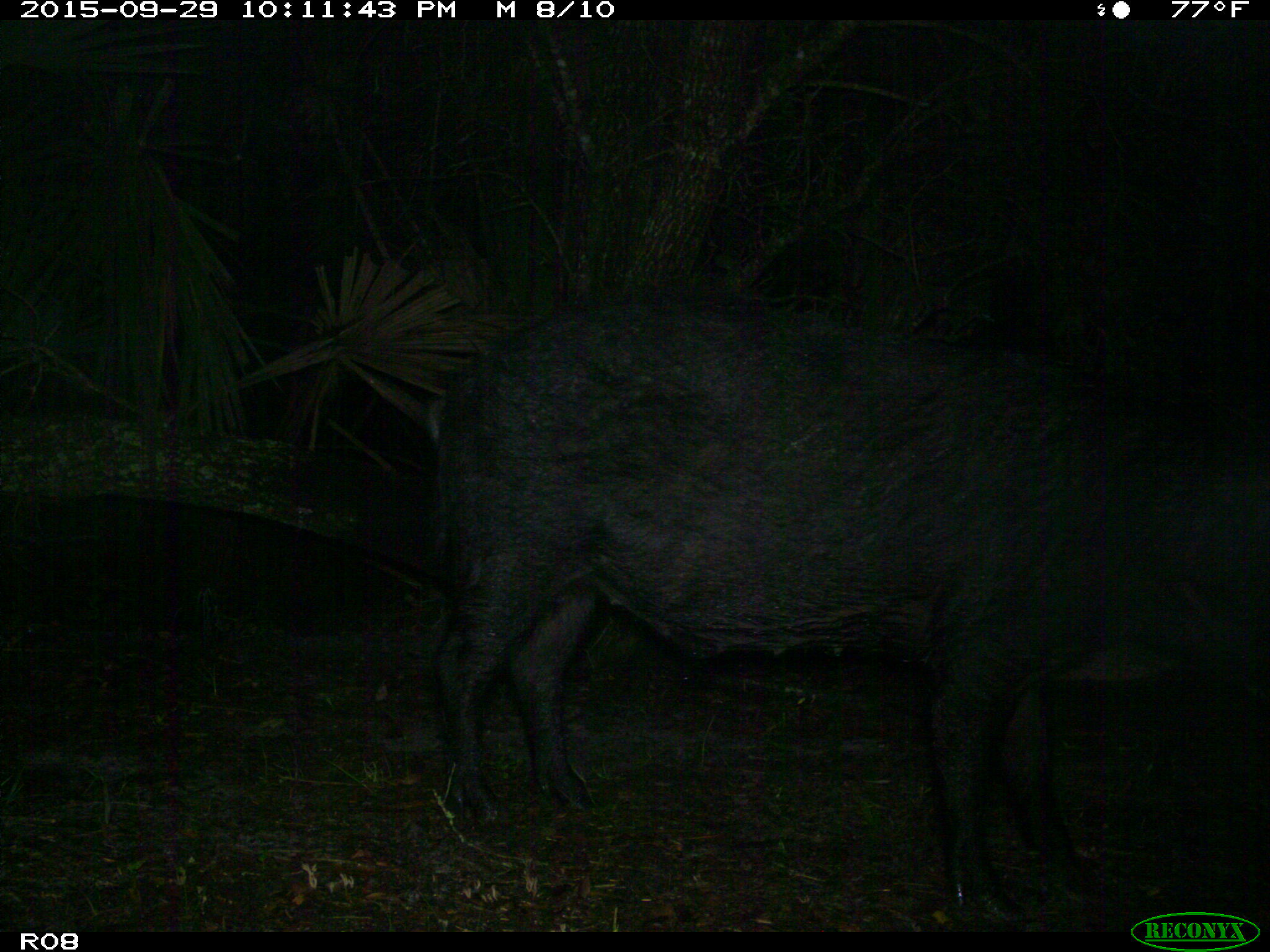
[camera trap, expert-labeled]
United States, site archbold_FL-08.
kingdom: Animalia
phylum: Chordata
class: Mammalia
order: Artiodactyla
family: Suidae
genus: Sus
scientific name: Sus scrofa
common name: wild boar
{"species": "Sus scrofa (wild boar)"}